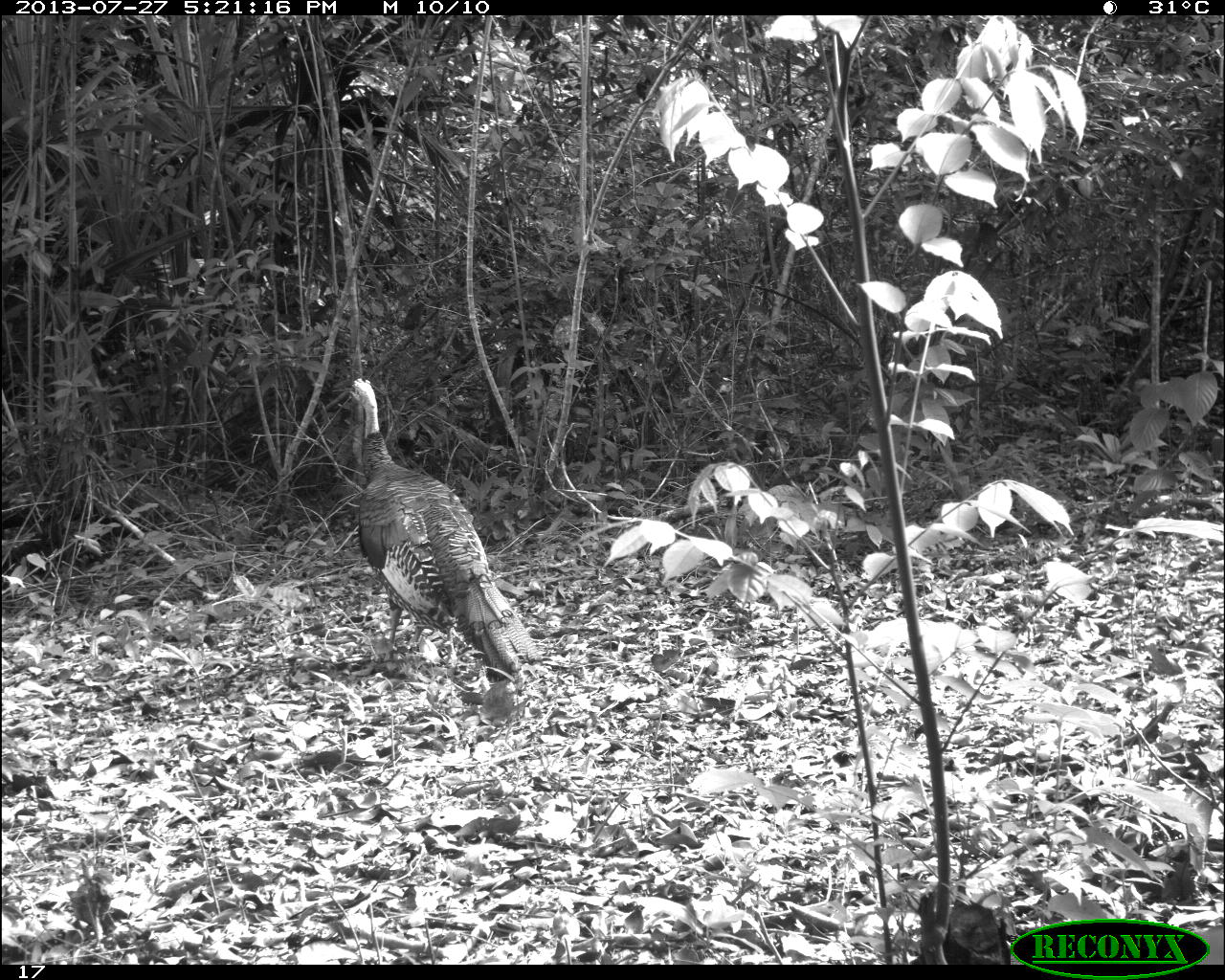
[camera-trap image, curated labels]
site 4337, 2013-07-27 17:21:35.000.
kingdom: Animalia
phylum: Chordata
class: Aves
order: Galliformes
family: Phasianidae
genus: Meleagris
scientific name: Meleagris ocellata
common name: ocellated turkey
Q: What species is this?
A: Meleagris ocellata (ocellated turkey).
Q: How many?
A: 2.